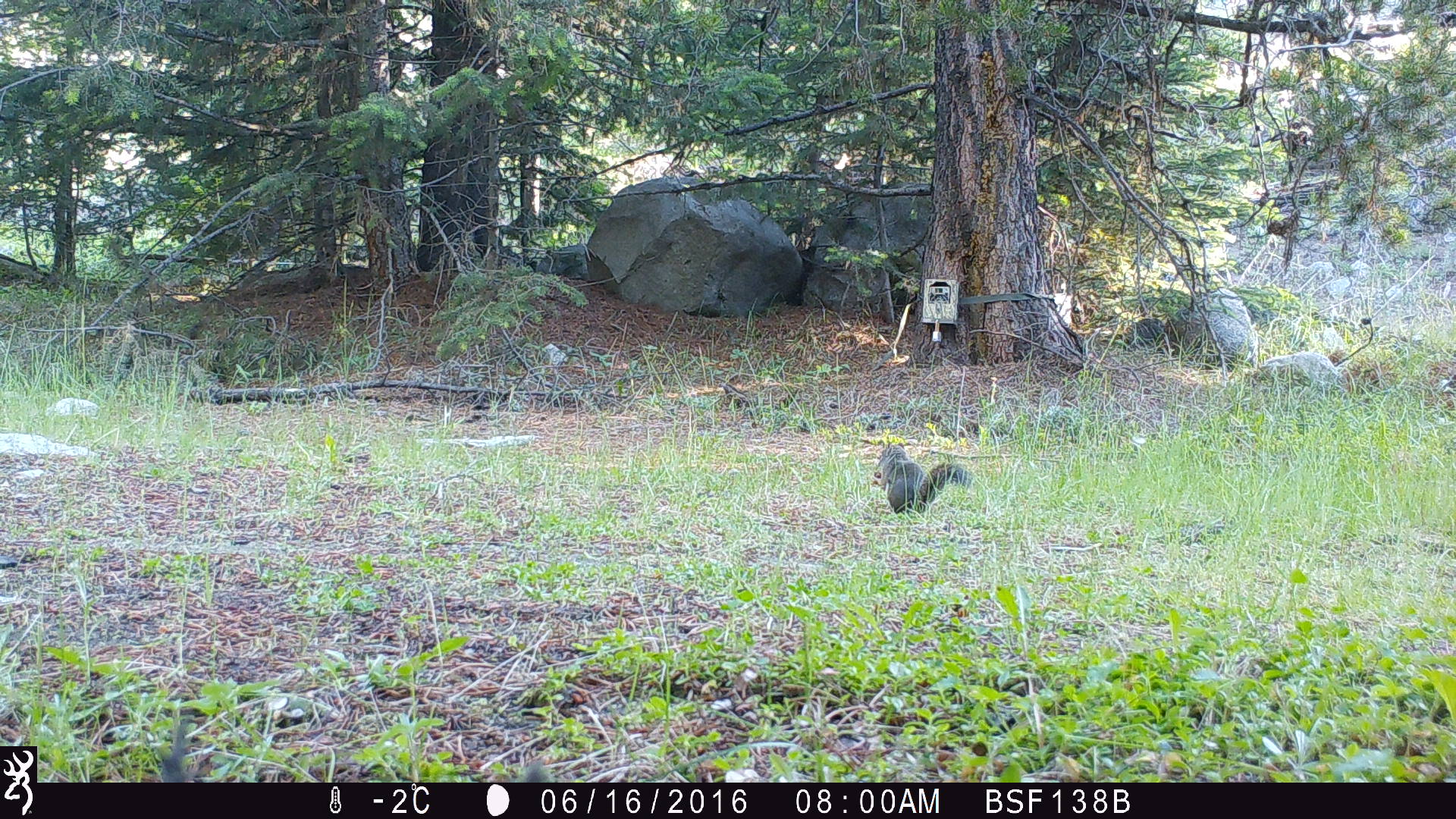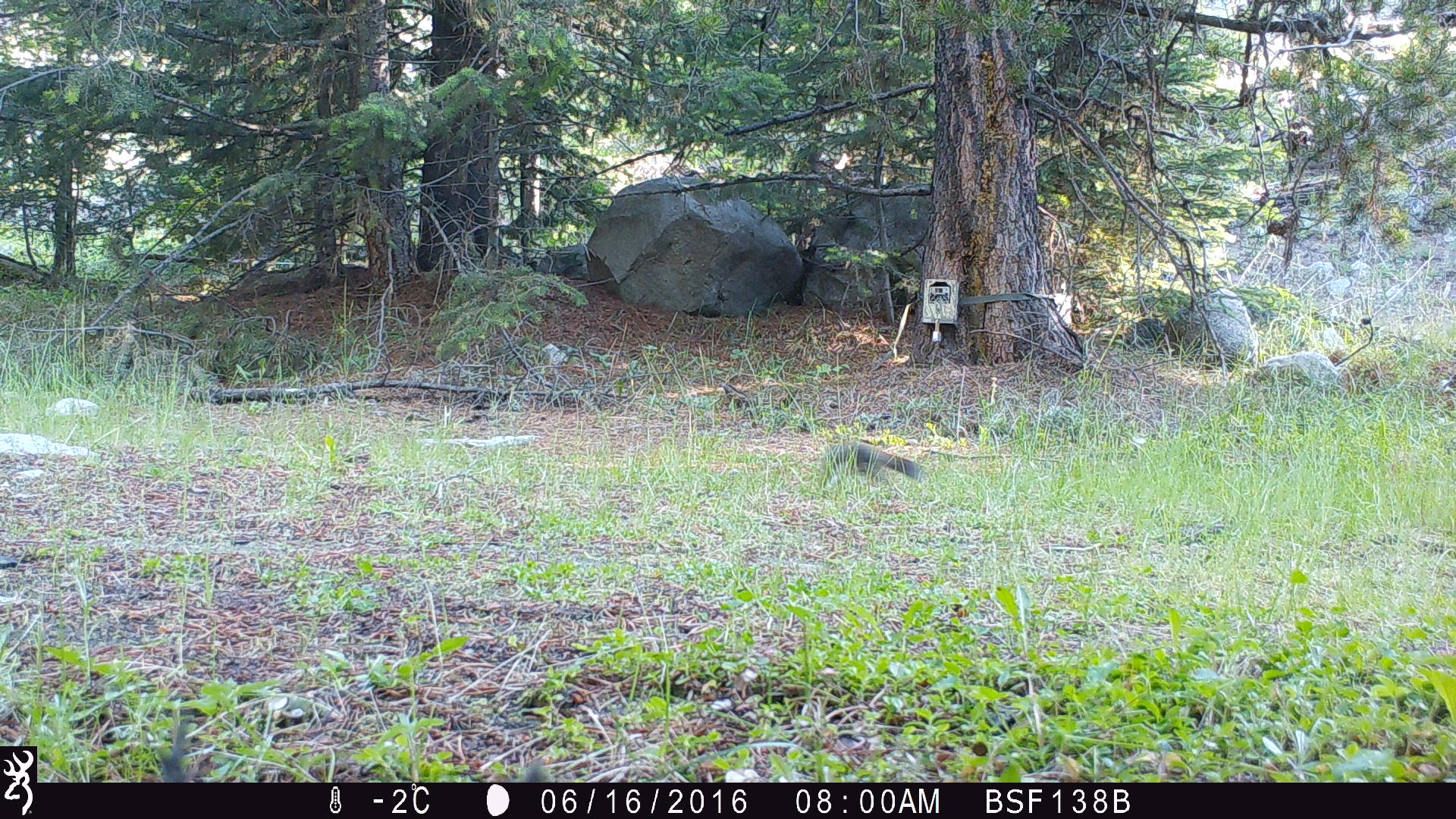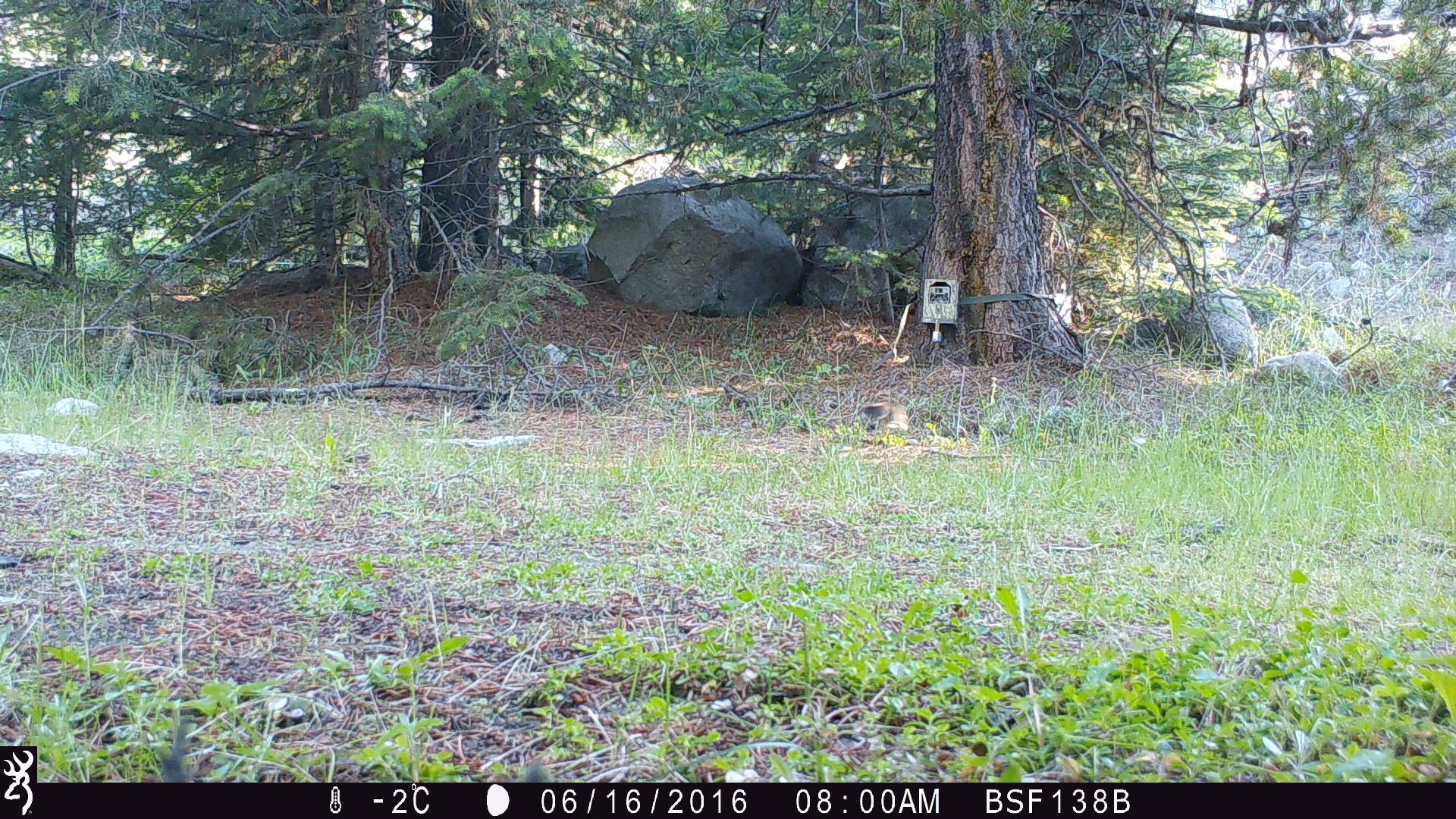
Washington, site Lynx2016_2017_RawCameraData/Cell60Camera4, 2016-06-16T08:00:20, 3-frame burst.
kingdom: Animalia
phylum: Chordata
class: Mammalia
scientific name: Mammalia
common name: small mammal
Small mammal (Mammalia). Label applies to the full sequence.